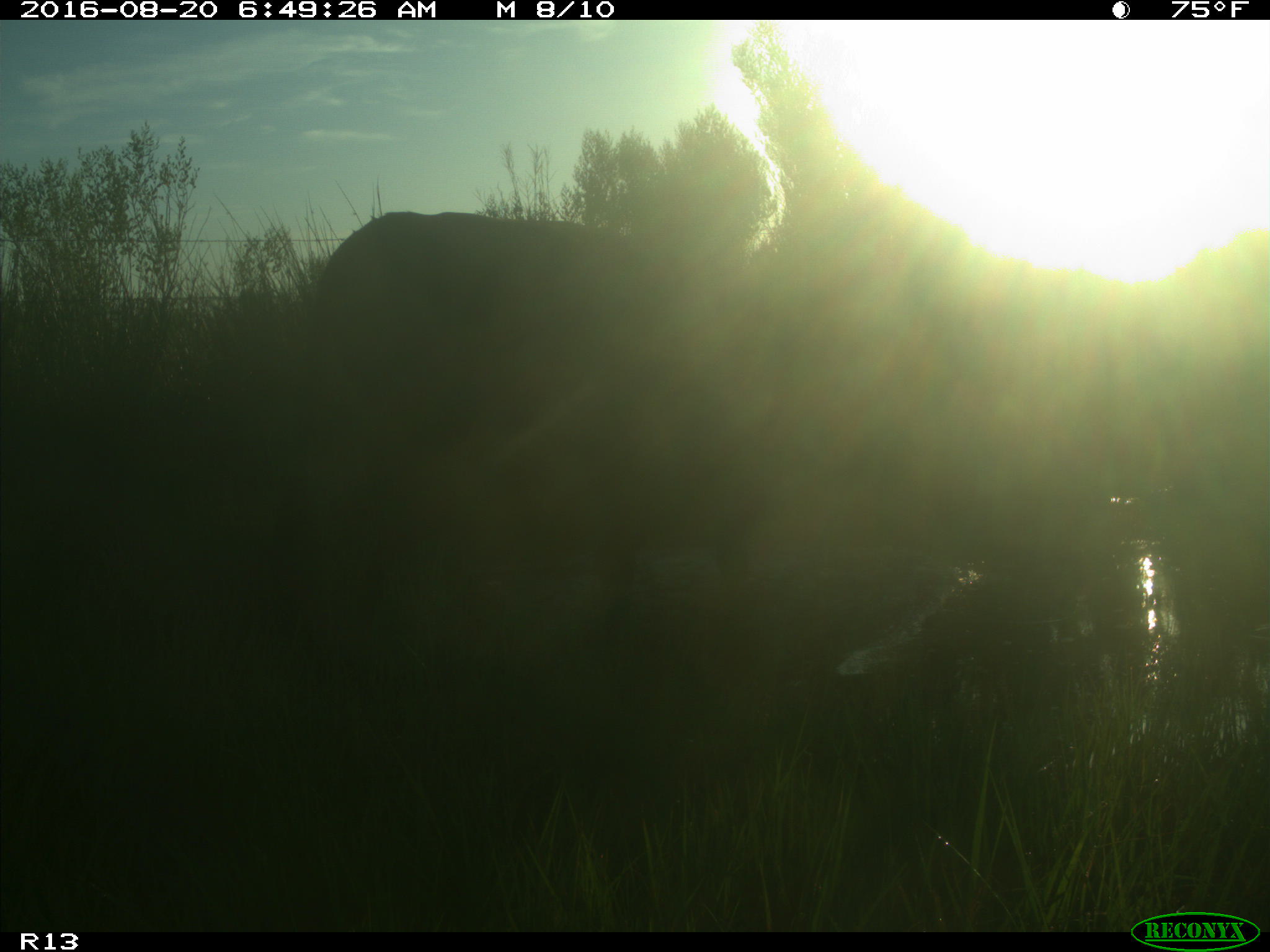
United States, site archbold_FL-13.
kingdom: Animalia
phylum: Chordata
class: Mammalia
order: Artiodactyla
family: Bovidae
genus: Bos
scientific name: Bos taurus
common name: domestic cow